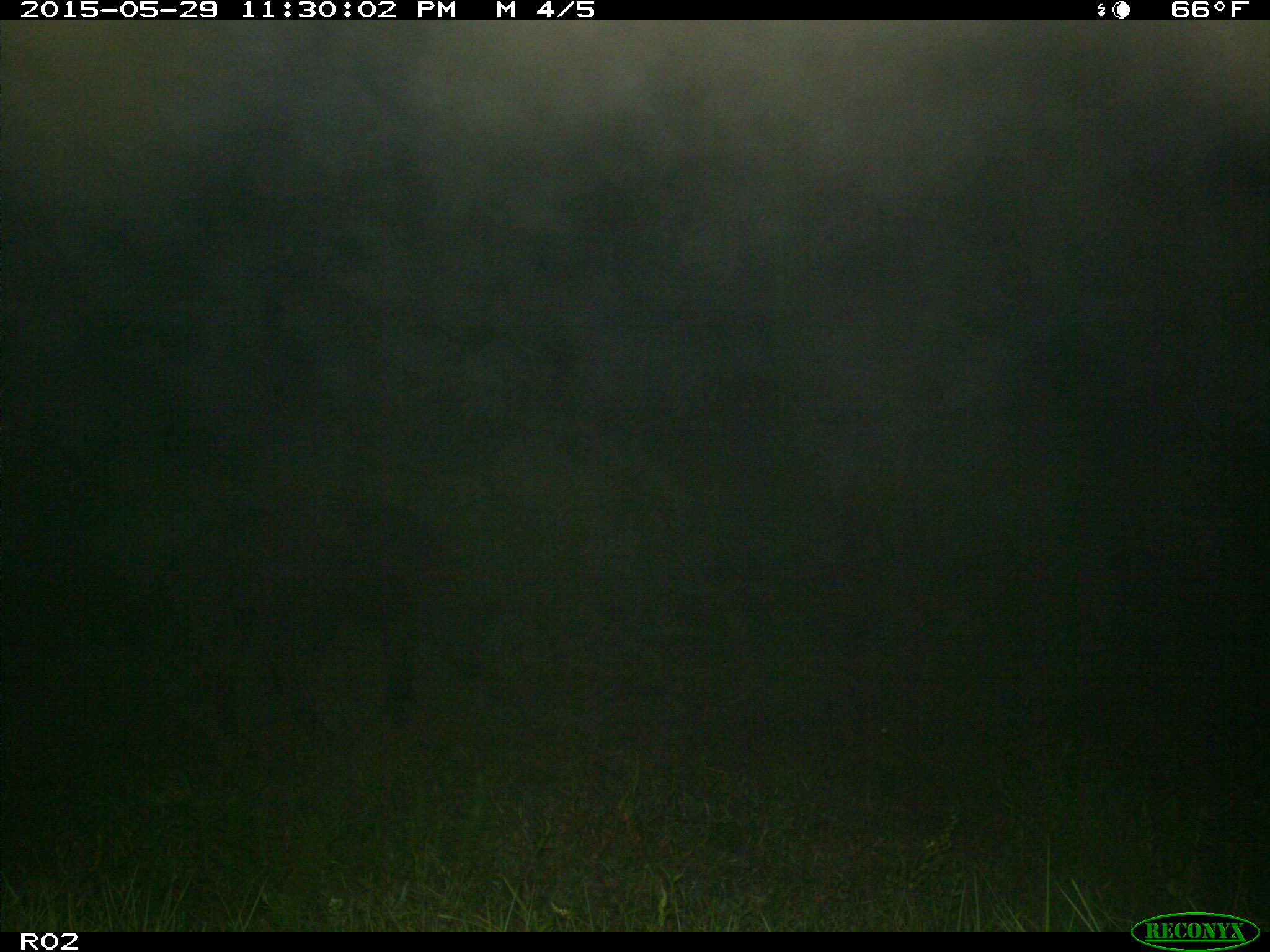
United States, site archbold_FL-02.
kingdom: Animalia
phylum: Chordata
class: Mammalia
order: Artiodactyla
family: Bovidae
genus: Bos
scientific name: Bos taurus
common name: domestic cow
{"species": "Bos taurus (domestic cow)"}